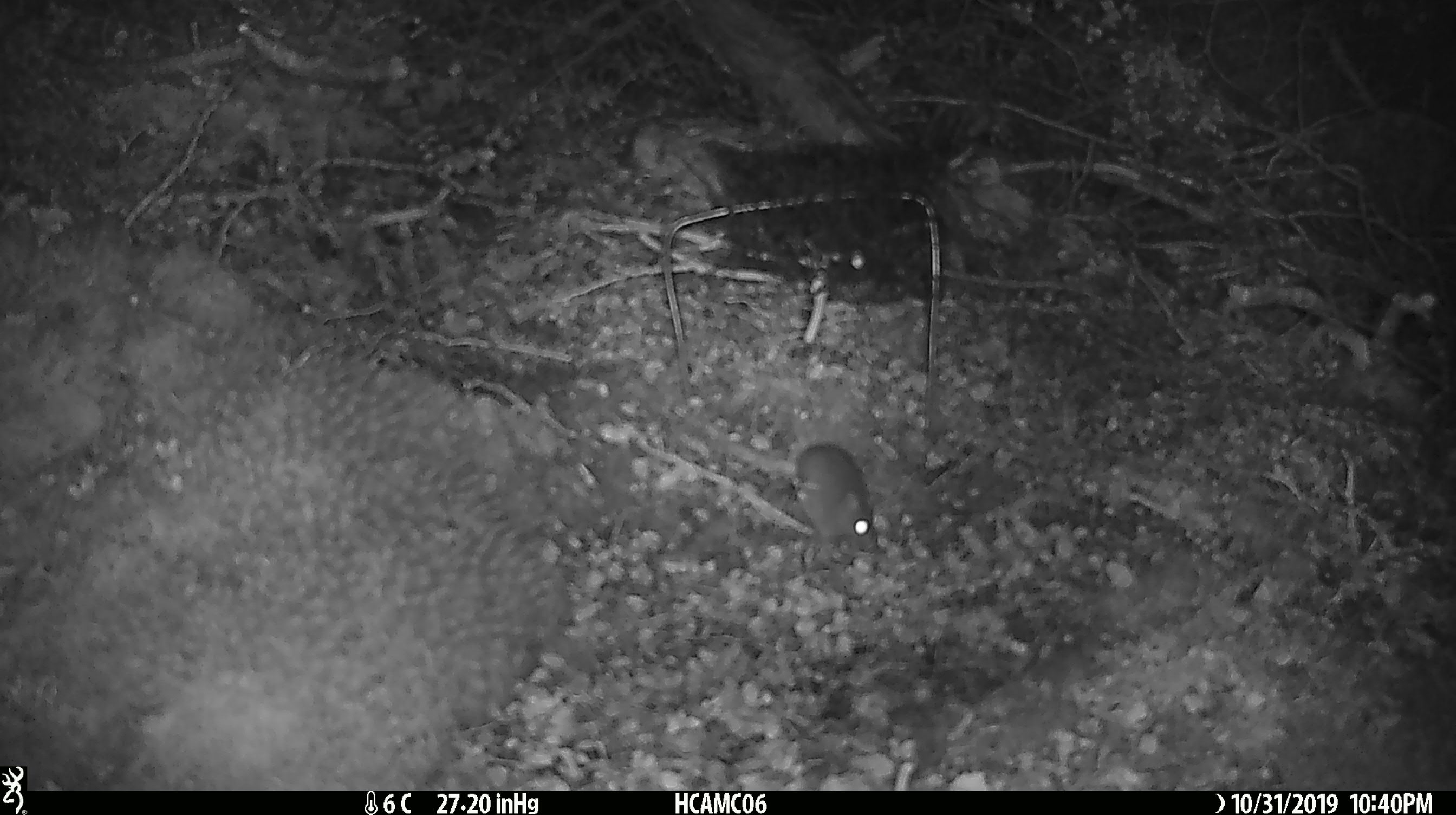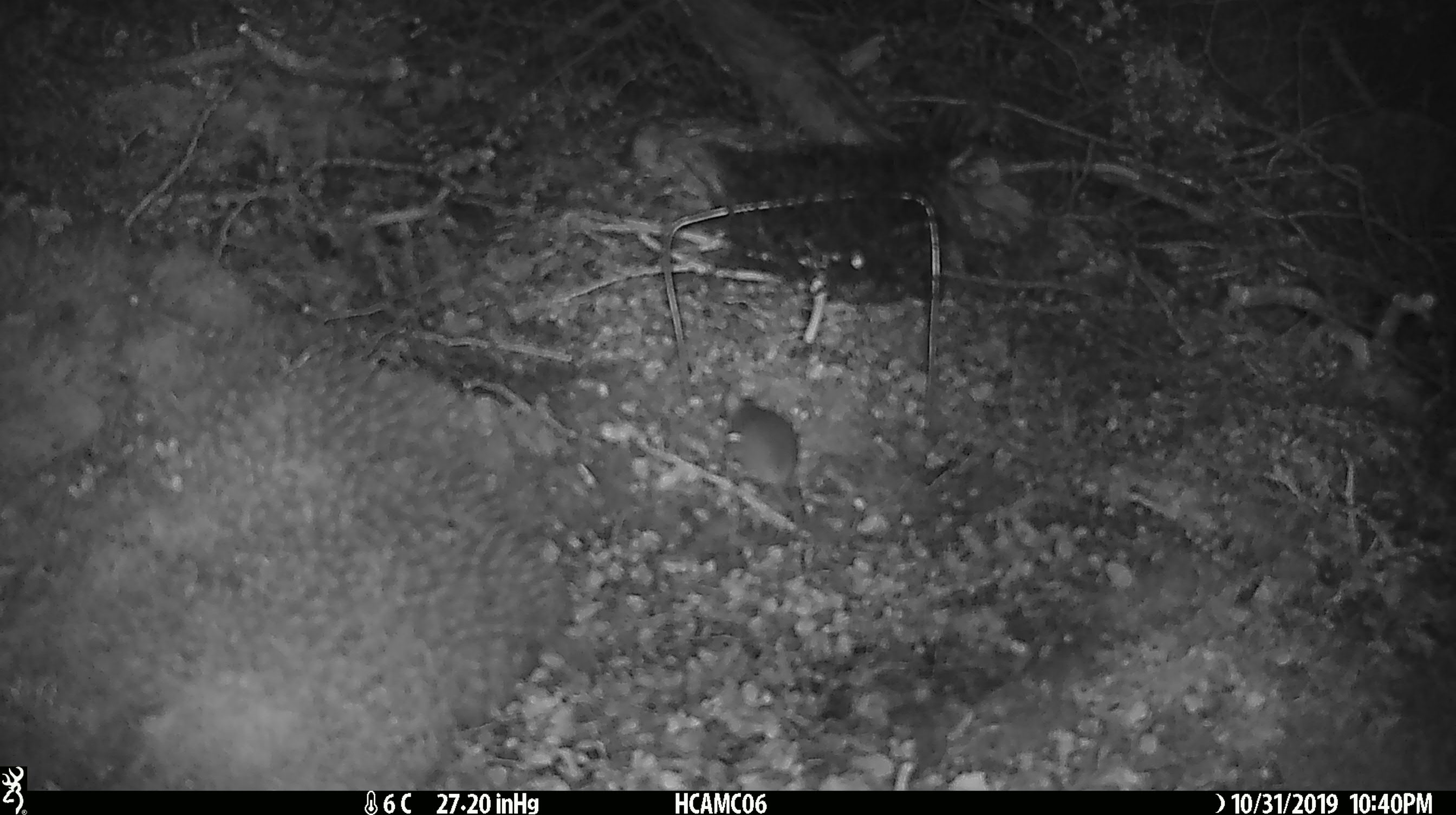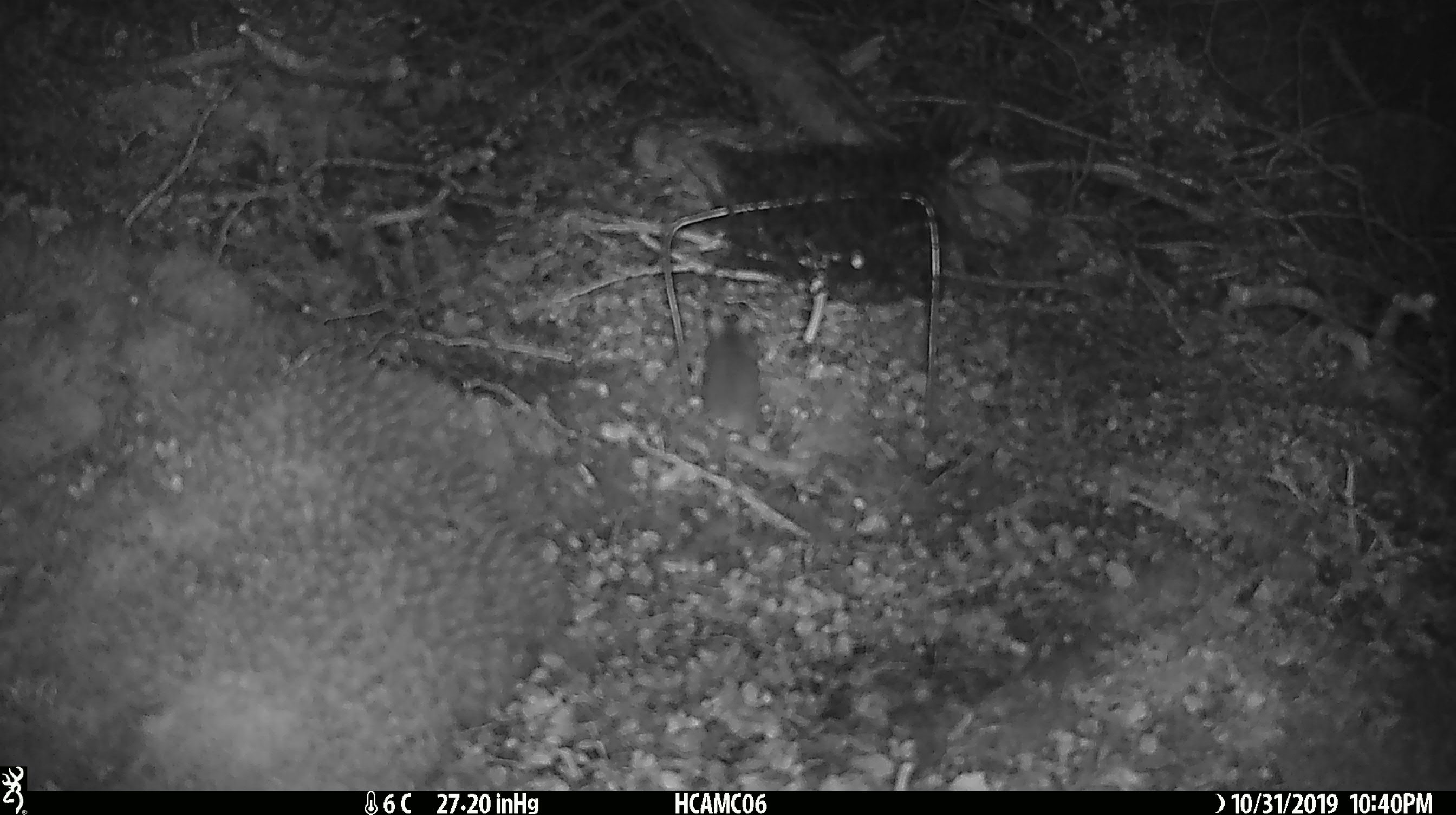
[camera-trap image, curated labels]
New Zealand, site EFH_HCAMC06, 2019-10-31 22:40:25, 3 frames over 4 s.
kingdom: Animalia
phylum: Chordata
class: Mammalia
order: Rodentia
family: Muridae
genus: Mus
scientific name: Mus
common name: mouse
Mouse (Mus).